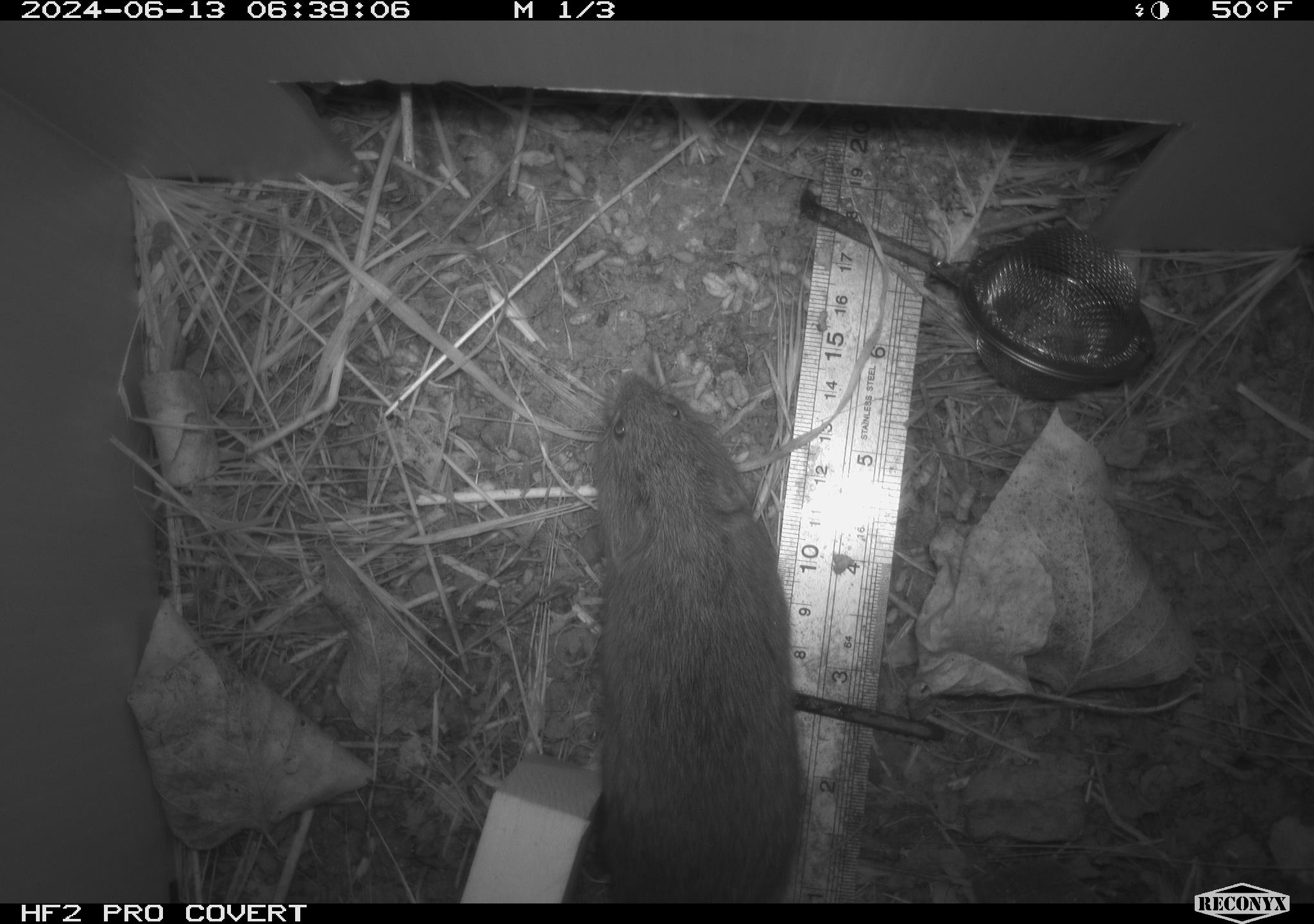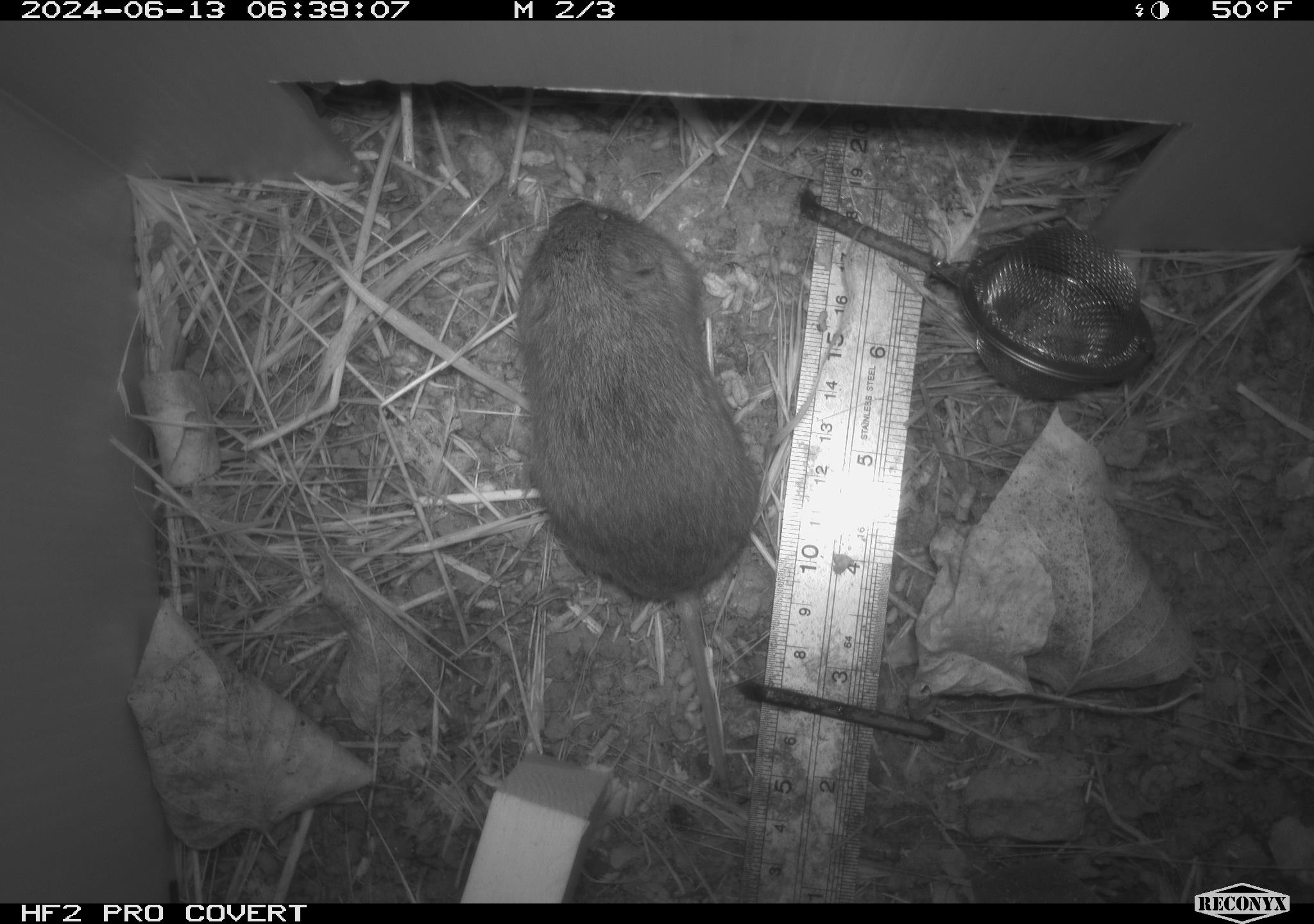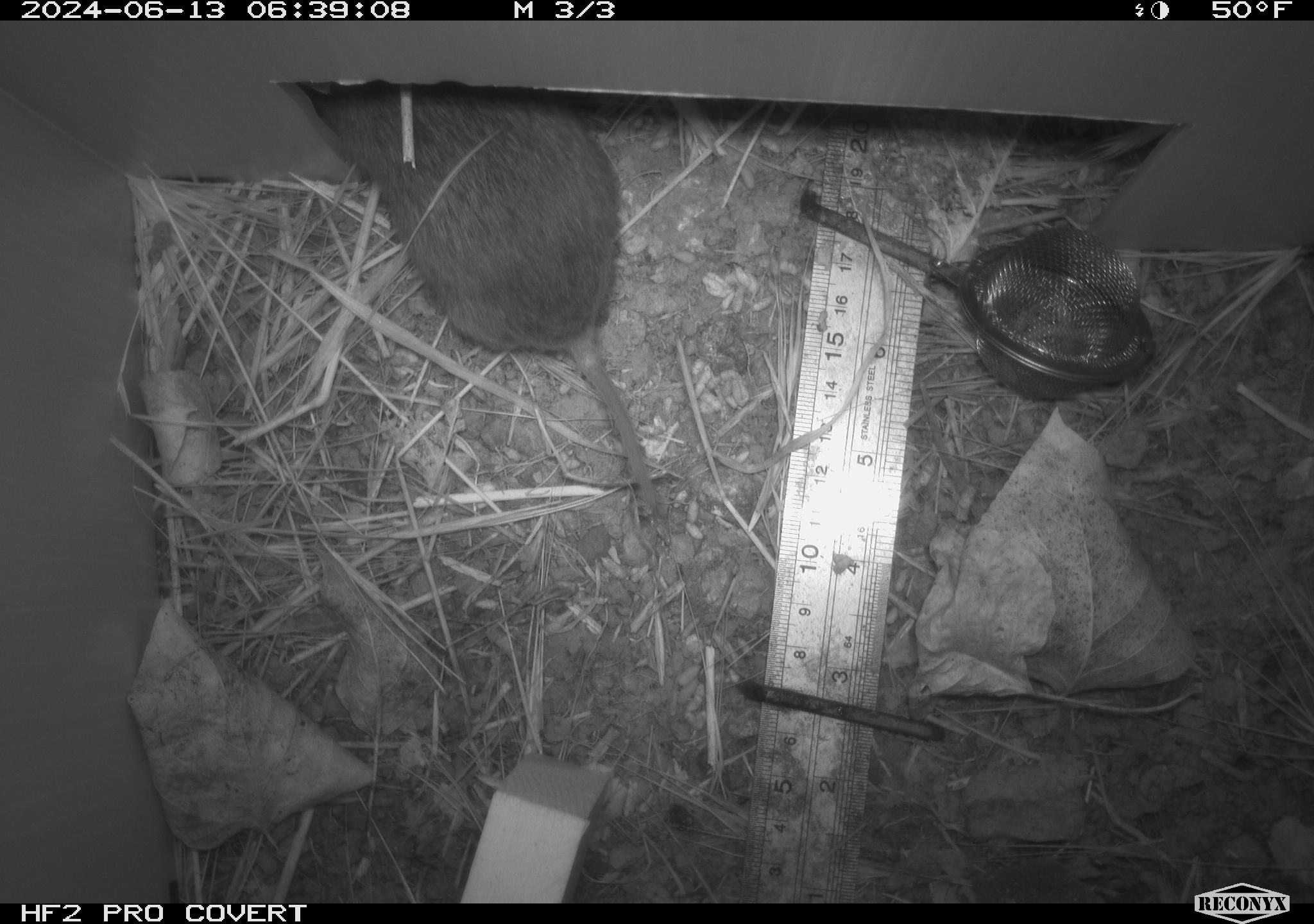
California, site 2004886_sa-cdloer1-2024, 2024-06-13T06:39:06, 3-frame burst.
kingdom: Animalia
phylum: Chordata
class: Mammalia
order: Rodentia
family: Cricetidae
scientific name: Arvicolinae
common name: voles, lemmings, and muskrats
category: arvicolinae subfamily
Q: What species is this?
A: Arvicolinae subfamily (voles, lemmings, and muskrats) (Arvicolinae).